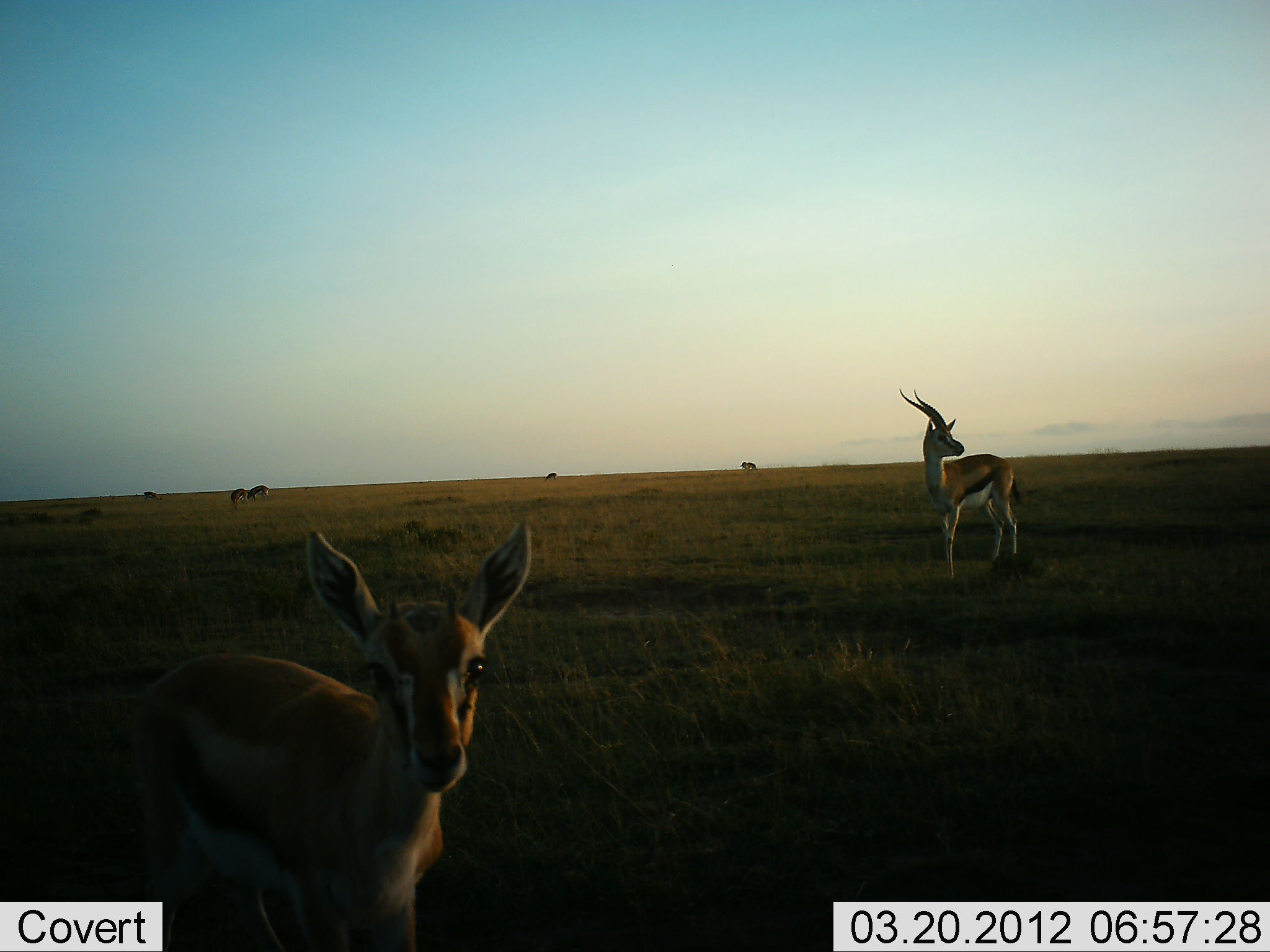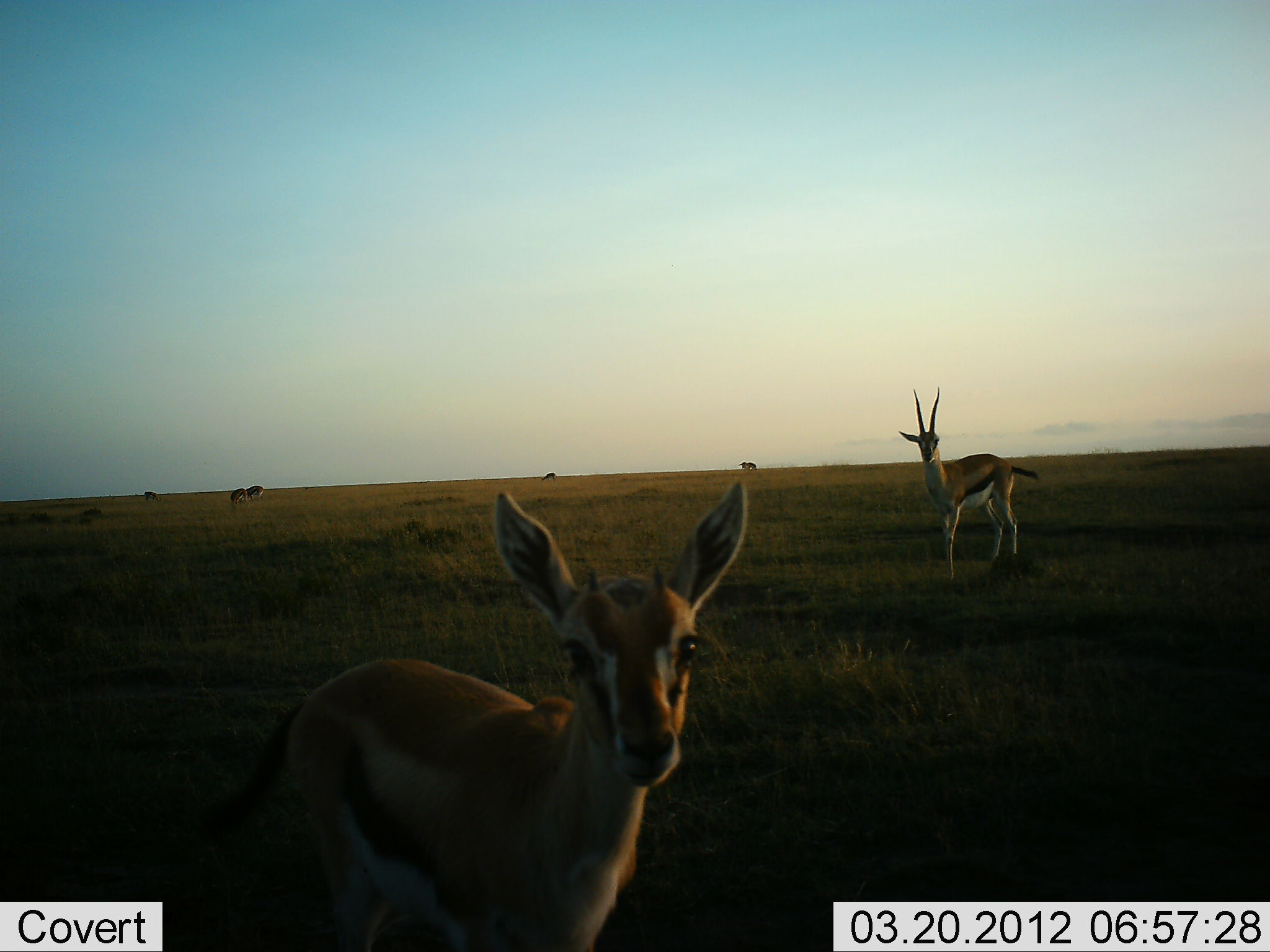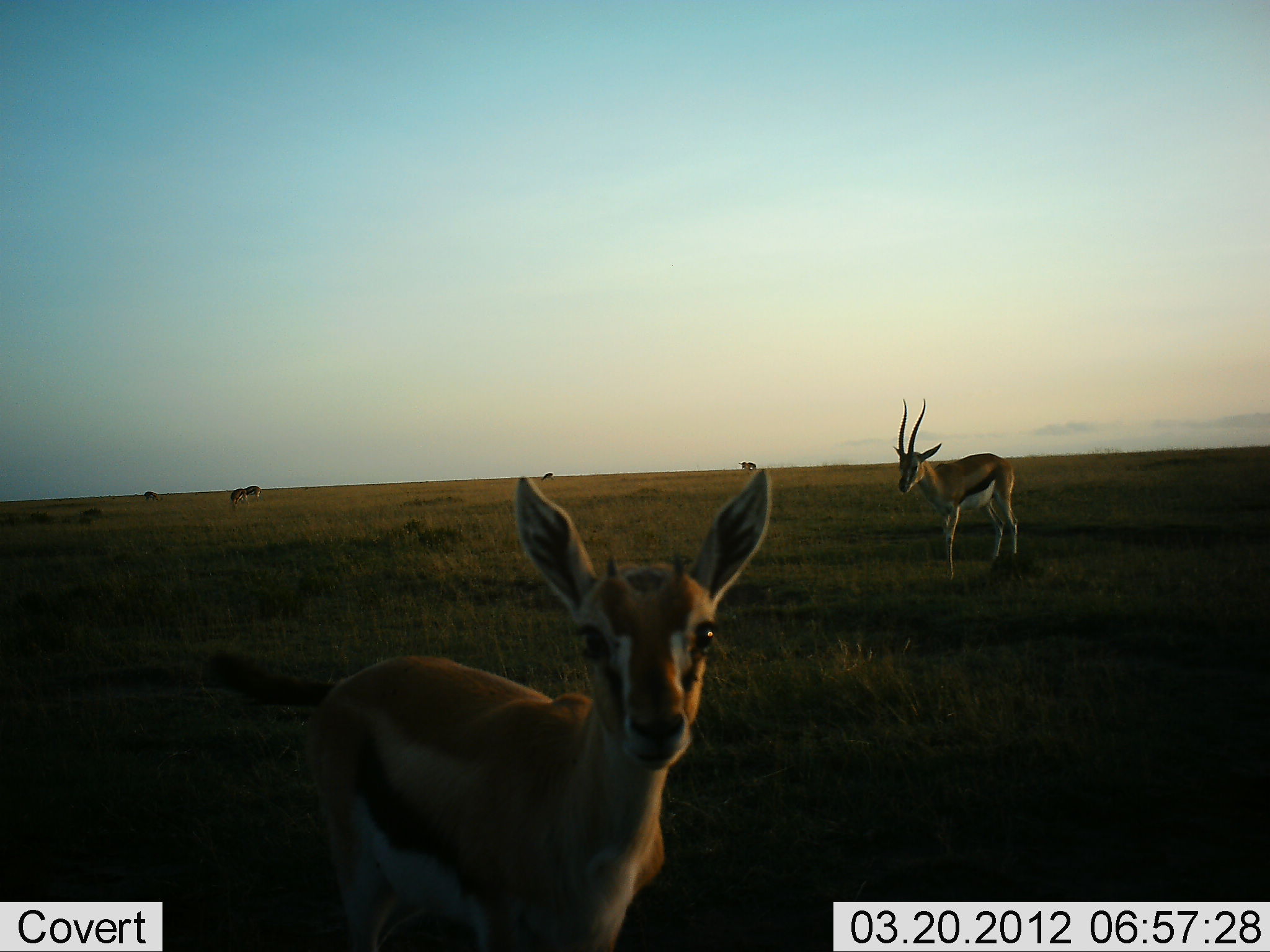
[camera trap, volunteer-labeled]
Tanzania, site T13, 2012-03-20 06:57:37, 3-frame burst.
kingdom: Animalia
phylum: Chordata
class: Mammalia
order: Artiodactyla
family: Bovidae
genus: Eudorcas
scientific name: Eudorcas thomsonii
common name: thomson's gazelle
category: gazellethomsons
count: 7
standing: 89%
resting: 11%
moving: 17%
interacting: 0%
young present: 22%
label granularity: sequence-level